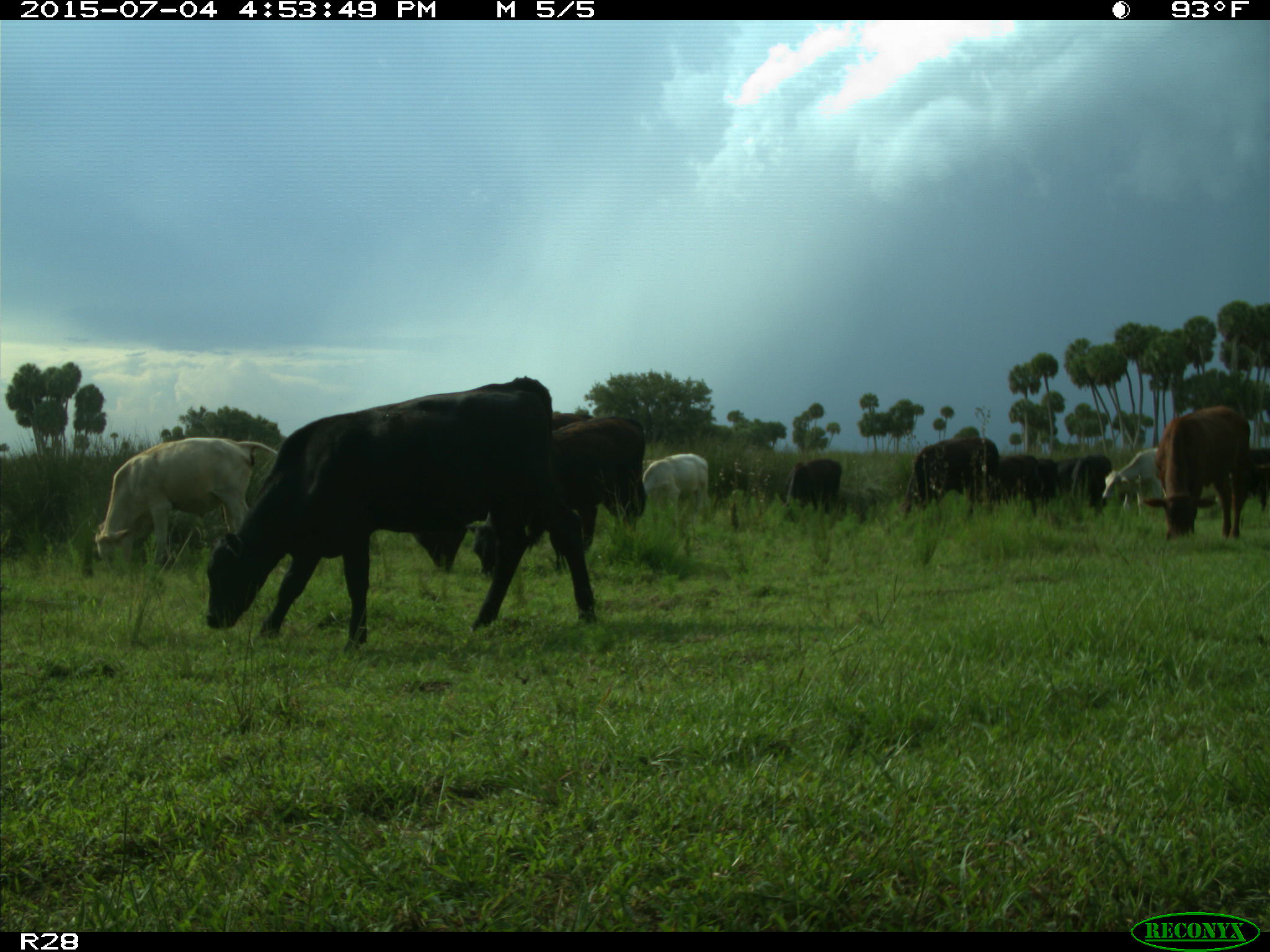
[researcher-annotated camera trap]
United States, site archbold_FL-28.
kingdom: Animalia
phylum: Chordata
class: Mammalia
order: Artiodactyla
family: Bovidae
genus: Bos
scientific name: Bos taurus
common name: domestic cow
Bos taurus (domestic cow).